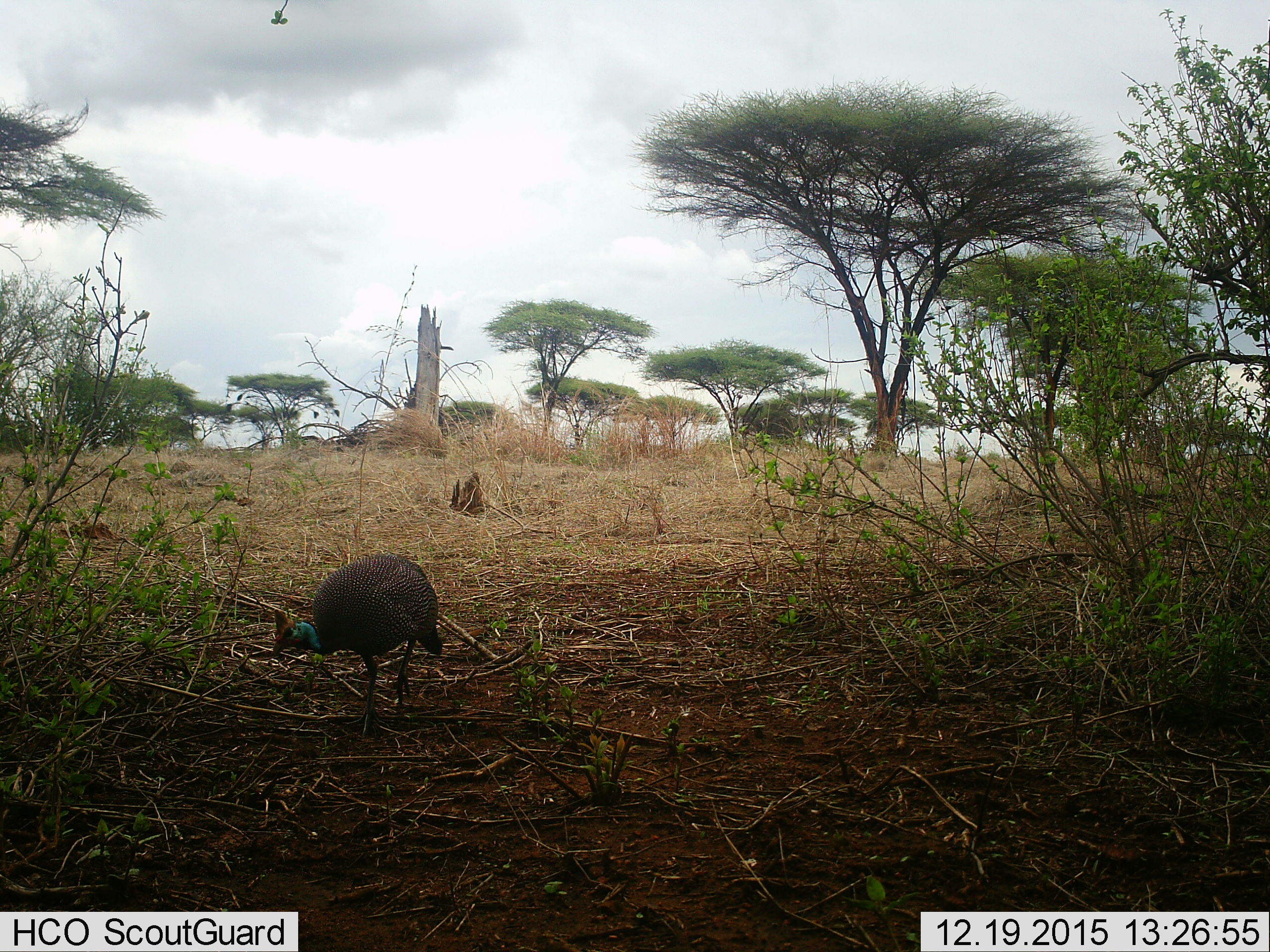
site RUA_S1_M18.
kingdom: Animalia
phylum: Chordata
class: Aves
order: Galliformes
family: Numididae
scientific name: Numididae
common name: guineafowl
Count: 1.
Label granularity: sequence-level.